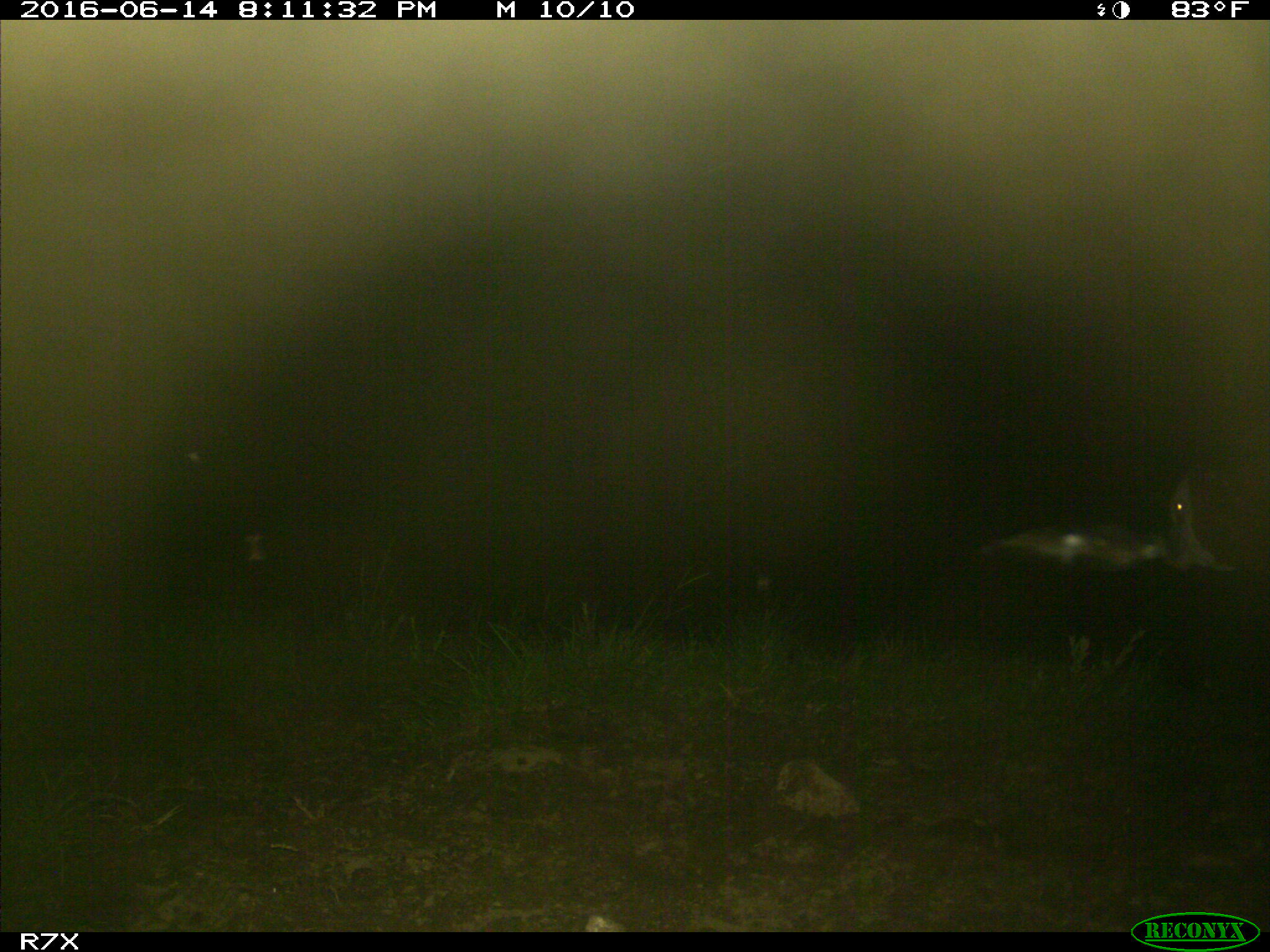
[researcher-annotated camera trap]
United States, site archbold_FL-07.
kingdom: Animalia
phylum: Chordata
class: Mammalia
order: Artiodactyla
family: Bovidae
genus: Bos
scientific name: Bos taurus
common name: domestic cow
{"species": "Bos taurus (domestic cow)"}